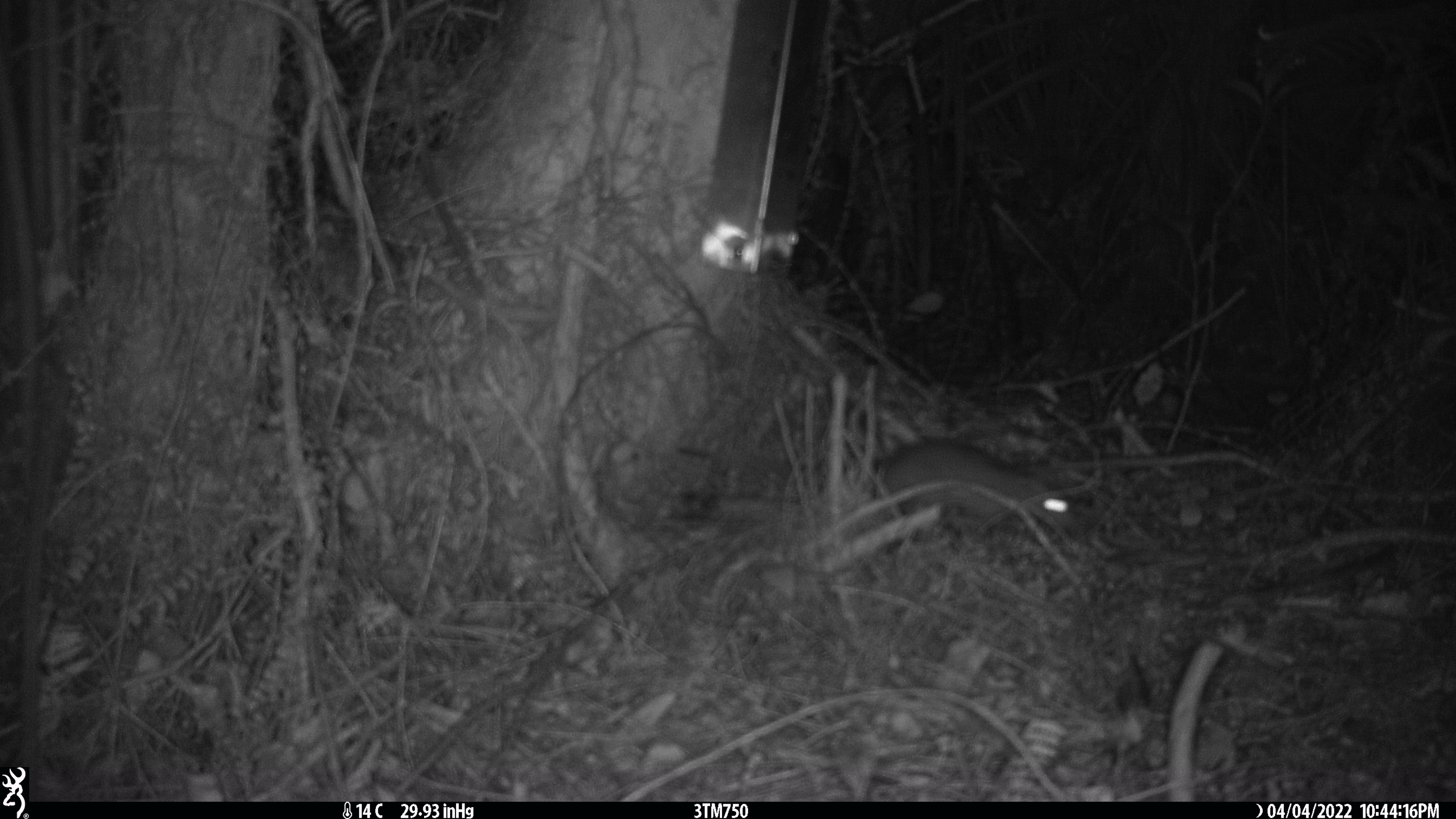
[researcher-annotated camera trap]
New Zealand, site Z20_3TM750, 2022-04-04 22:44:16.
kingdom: Animalia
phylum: Chordata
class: Mammalia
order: Rodentia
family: Muridae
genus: Rattus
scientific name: Rattus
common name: rat